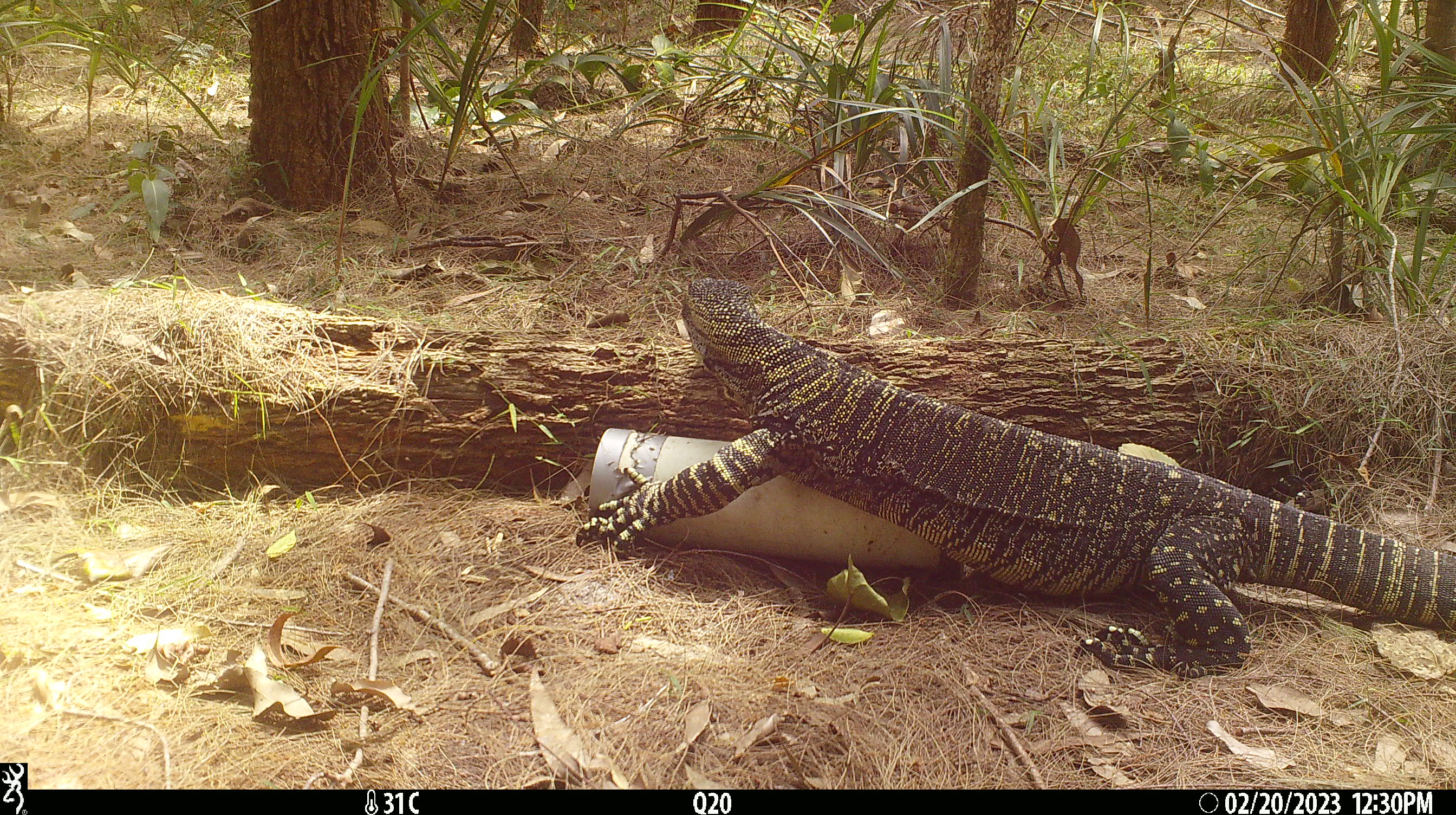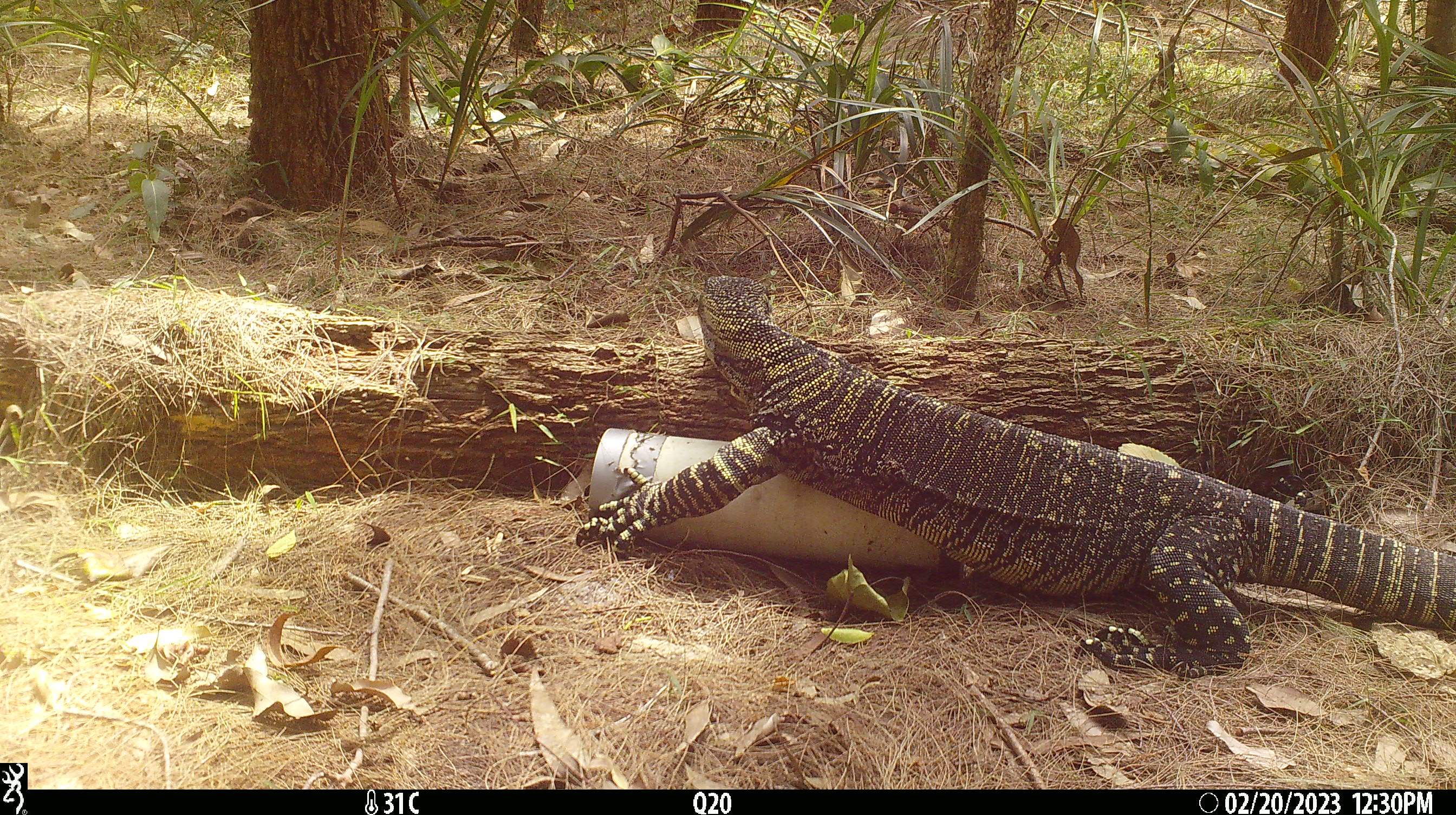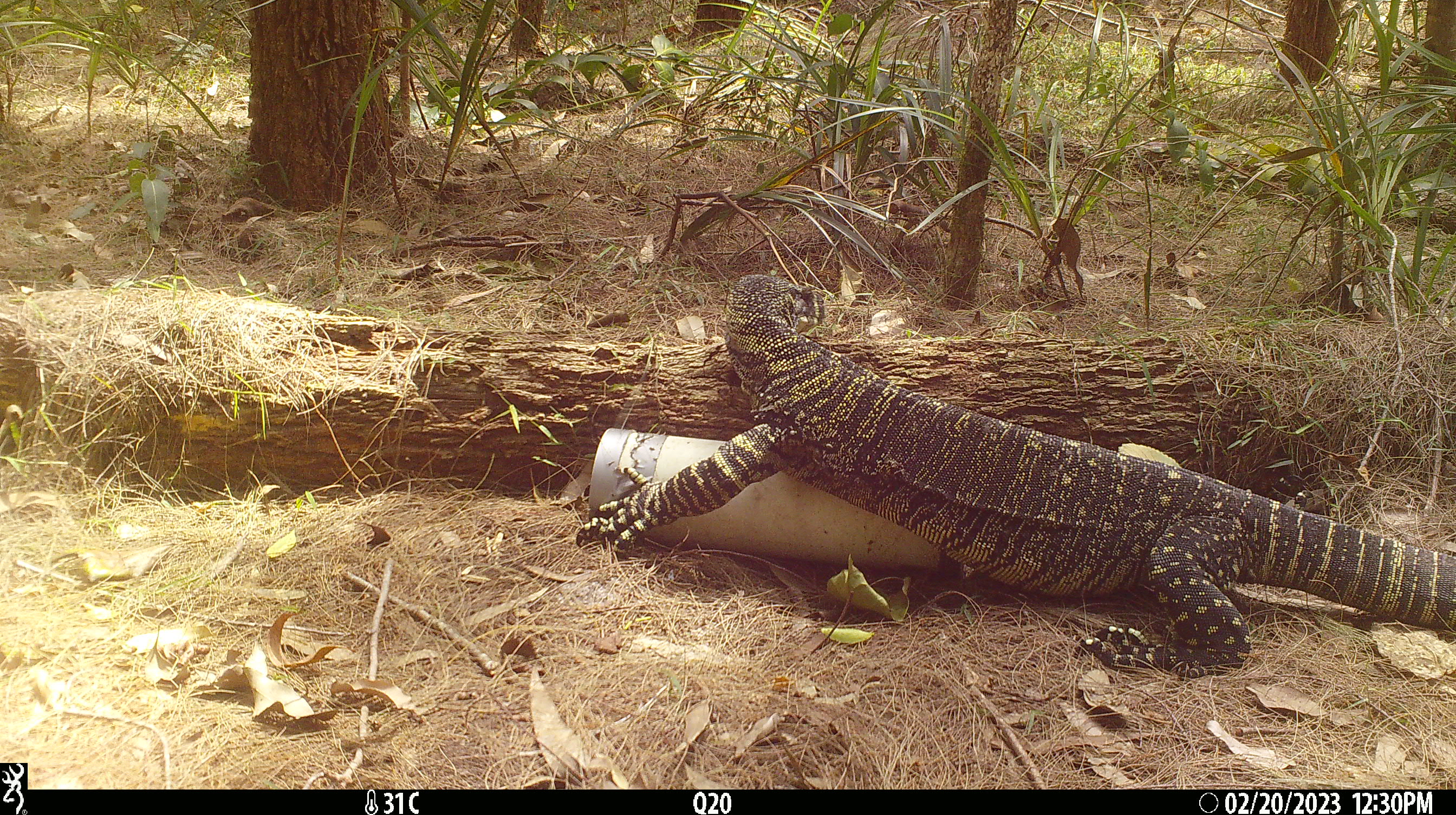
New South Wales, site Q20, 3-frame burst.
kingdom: Animalia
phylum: Chordata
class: Reptilia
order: Squamata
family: Varanidae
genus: Varanus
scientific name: Varanus varius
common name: lace monitor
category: goanna